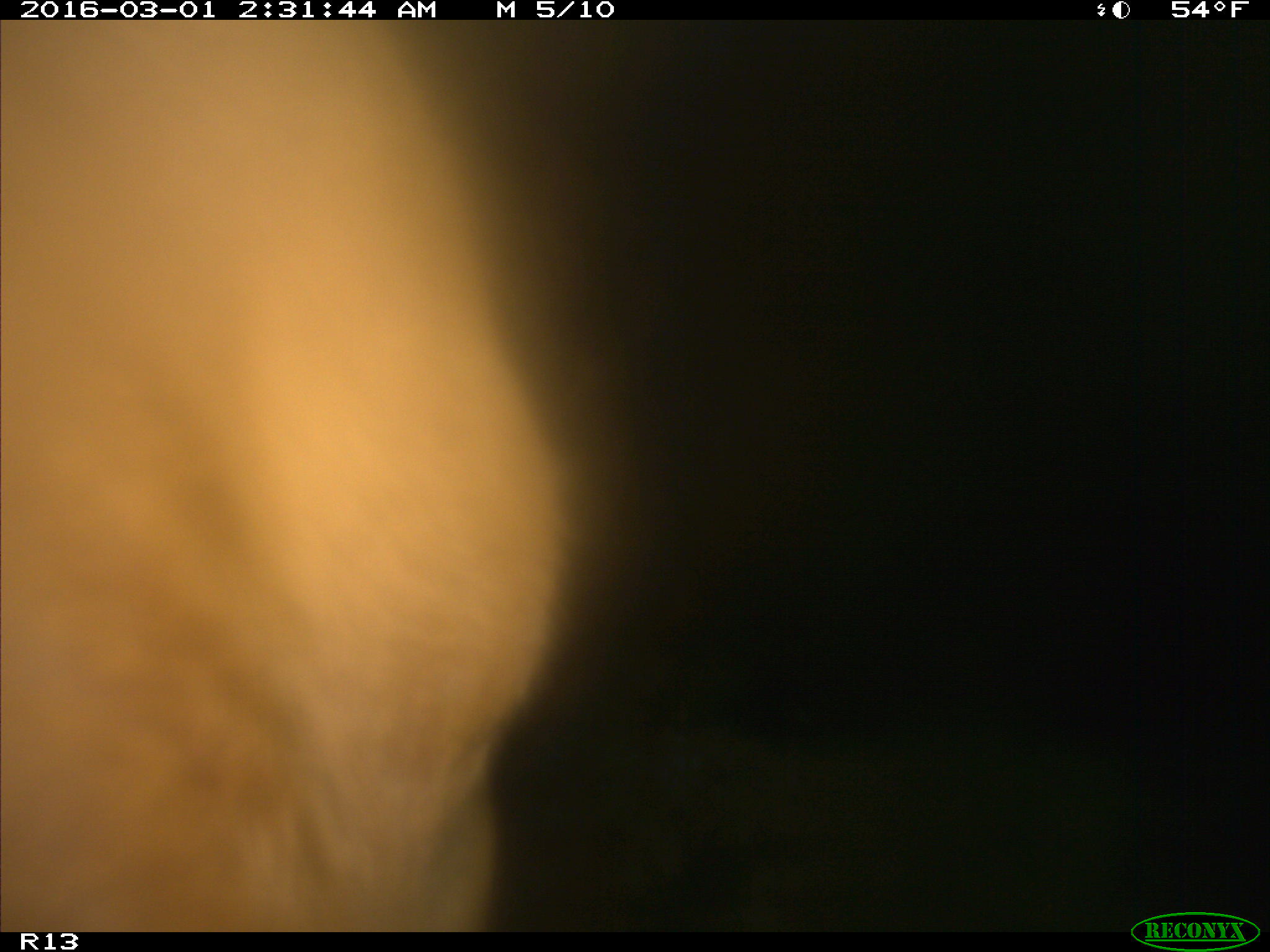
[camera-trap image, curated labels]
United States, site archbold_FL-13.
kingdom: Animalia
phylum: Chordata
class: Mammalia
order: Artiodactyla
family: Bovidae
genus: Bos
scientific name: Bos taurus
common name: domestic cow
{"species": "Bos taurus (domestic cow)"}